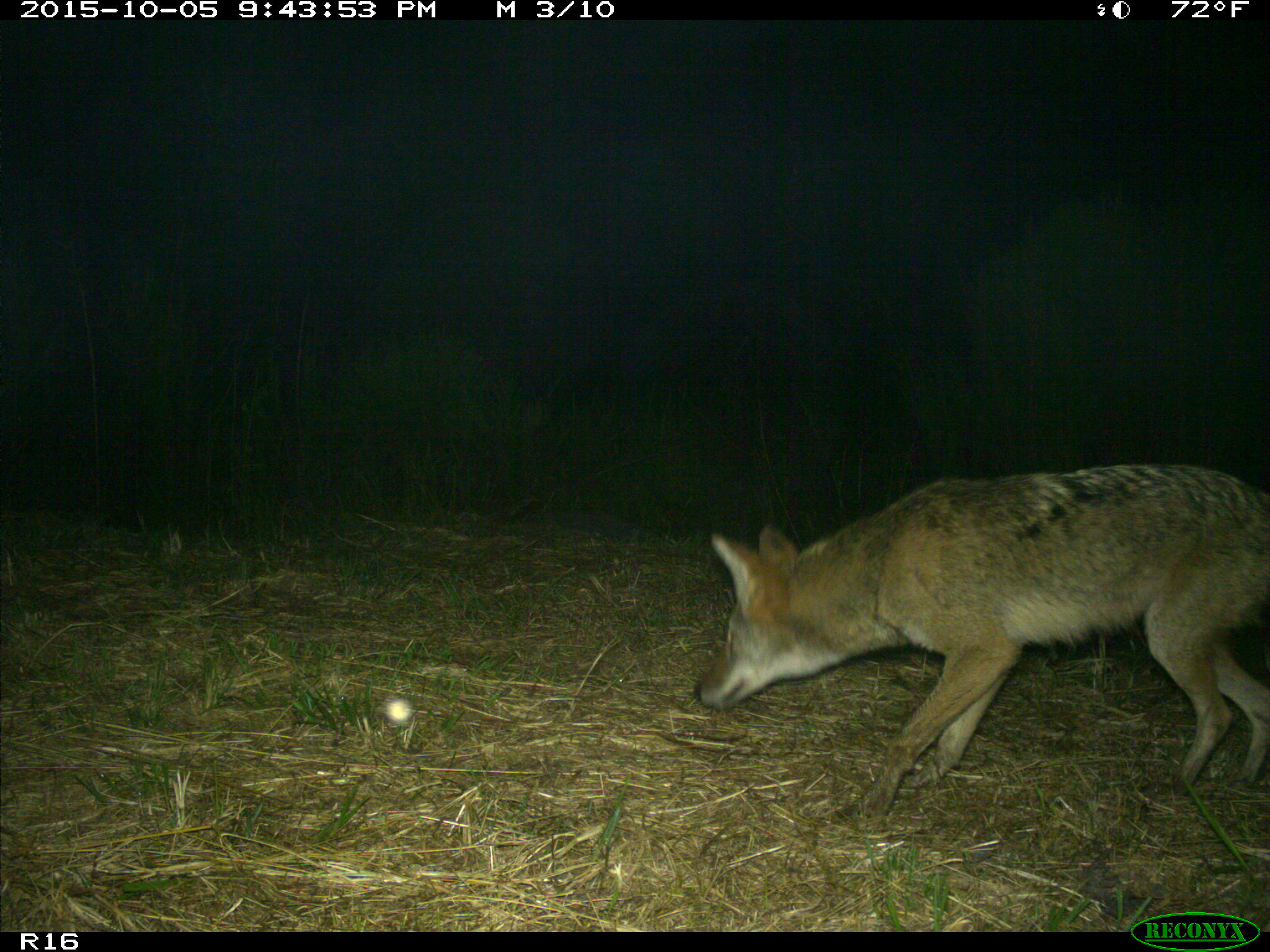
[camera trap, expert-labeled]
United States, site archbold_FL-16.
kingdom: Animalia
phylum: Chordata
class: Mammalia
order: Carnivora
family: Canidae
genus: Canis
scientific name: Canis latrans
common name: coyote